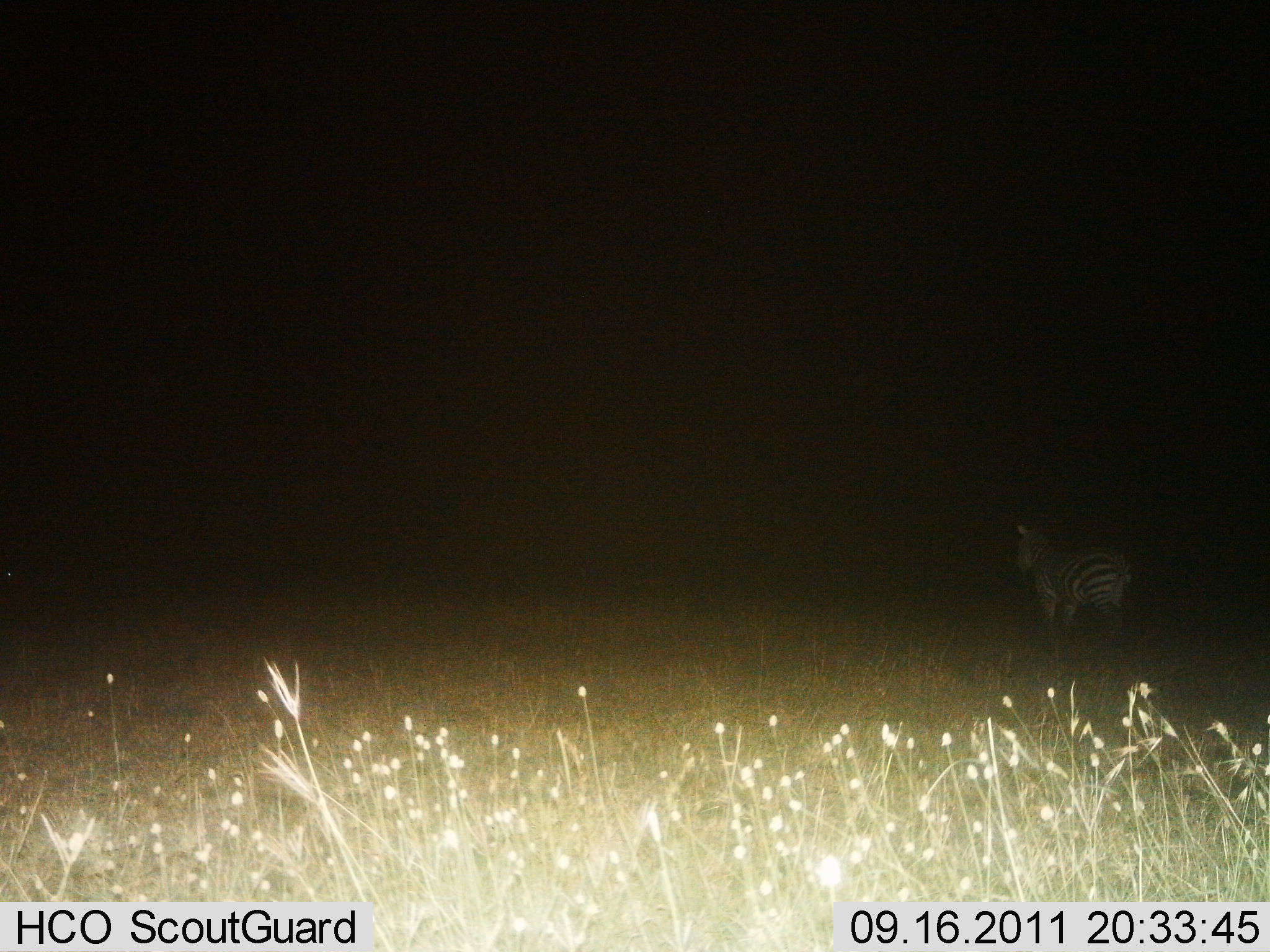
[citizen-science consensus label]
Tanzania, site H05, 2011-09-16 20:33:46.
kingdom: Animalia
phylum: Chordata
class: Mammalia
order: Perissodactyla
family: Equidae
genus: Equus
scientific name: Equus quagga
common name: plains zebra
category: zebra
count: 1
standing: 85%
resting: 0%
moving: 15%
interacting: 0%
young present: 0%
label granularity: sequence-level